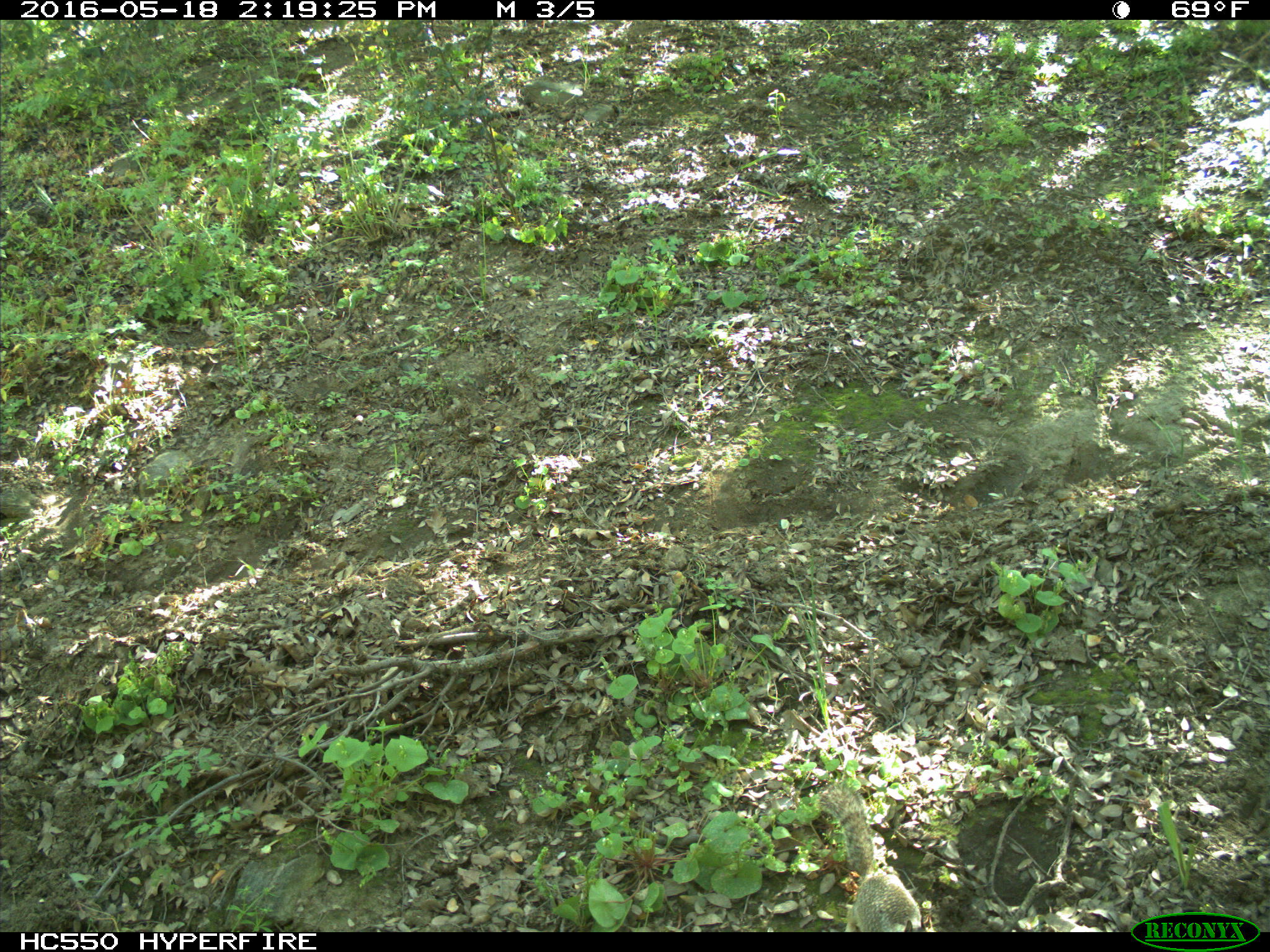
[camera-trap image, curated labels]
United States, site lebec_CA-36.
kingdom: Animalia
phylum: Chordata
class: Mammalia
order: Rodentia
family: Sciuridae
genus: Otospermophilus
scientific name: Otospermophilus beecheyi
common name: california ground squirrel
Otospermophilus beecheyi (california ground squirrel).